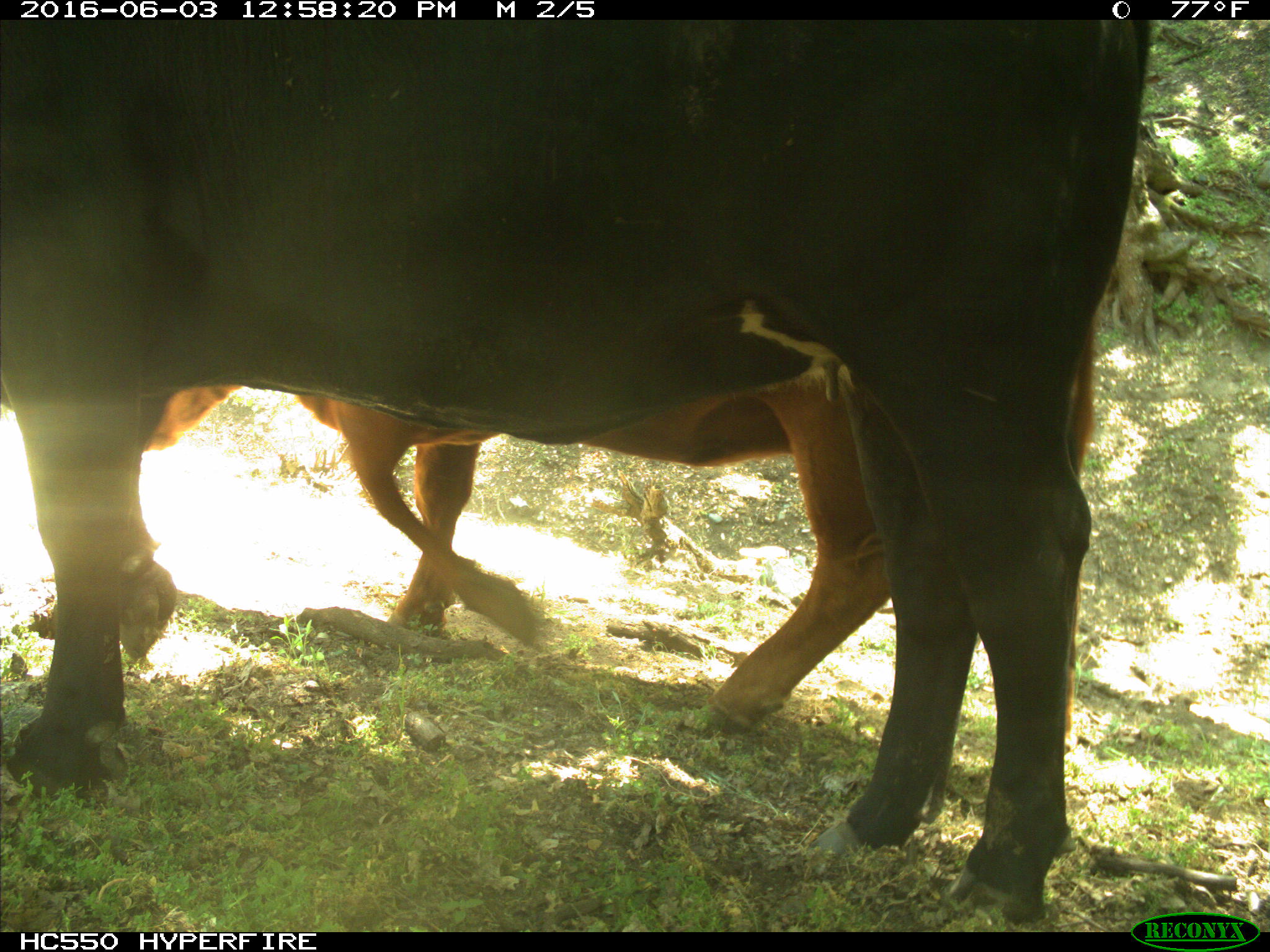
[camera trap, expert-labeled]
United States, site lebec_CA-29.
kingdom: Animalia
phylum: Chordata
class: Mammalia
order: Artiodactyla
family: Bovidae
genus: Bos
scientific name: Bos taurus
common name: domestic cow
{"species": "Bos taurus (domestic cow)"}